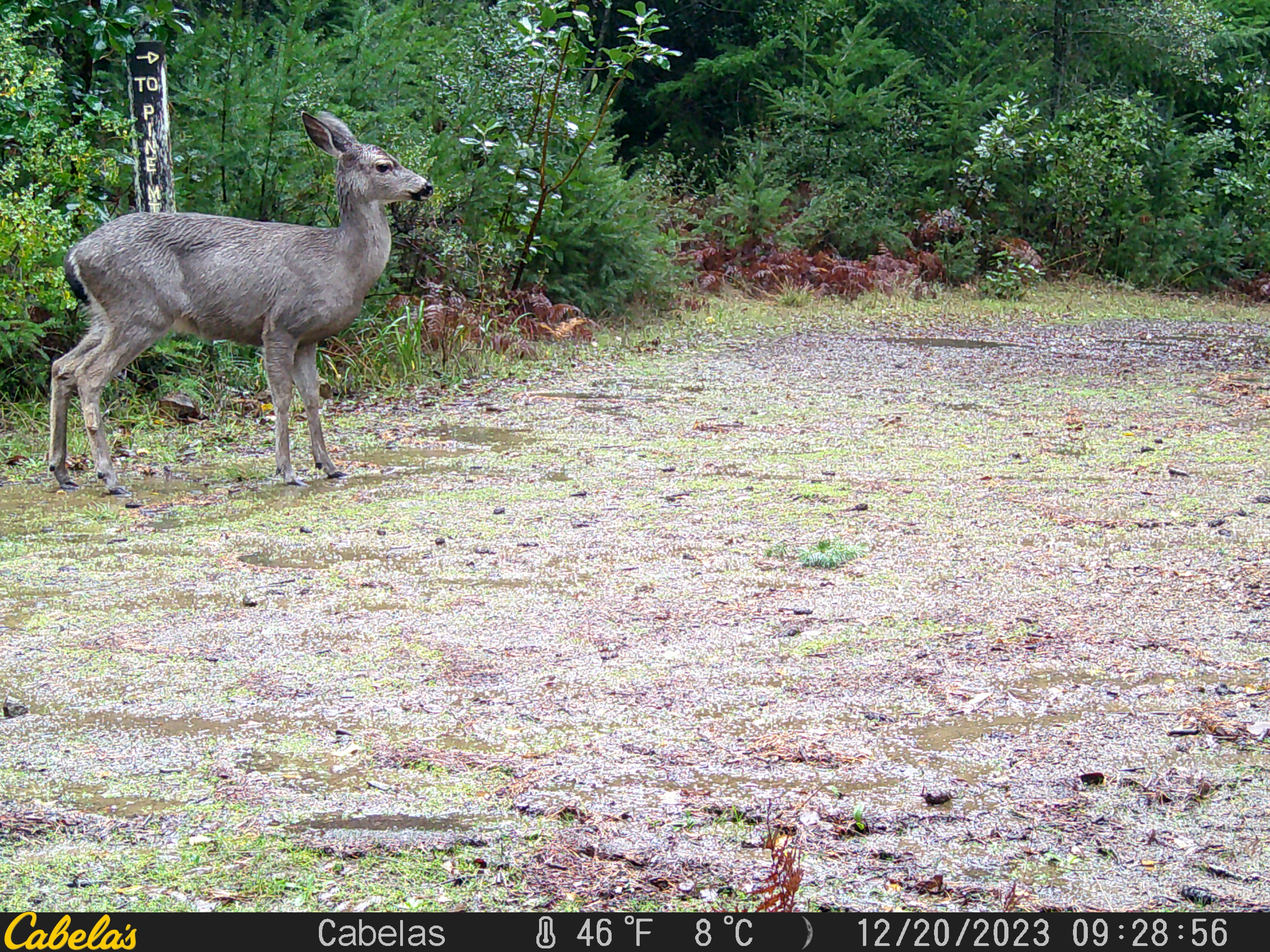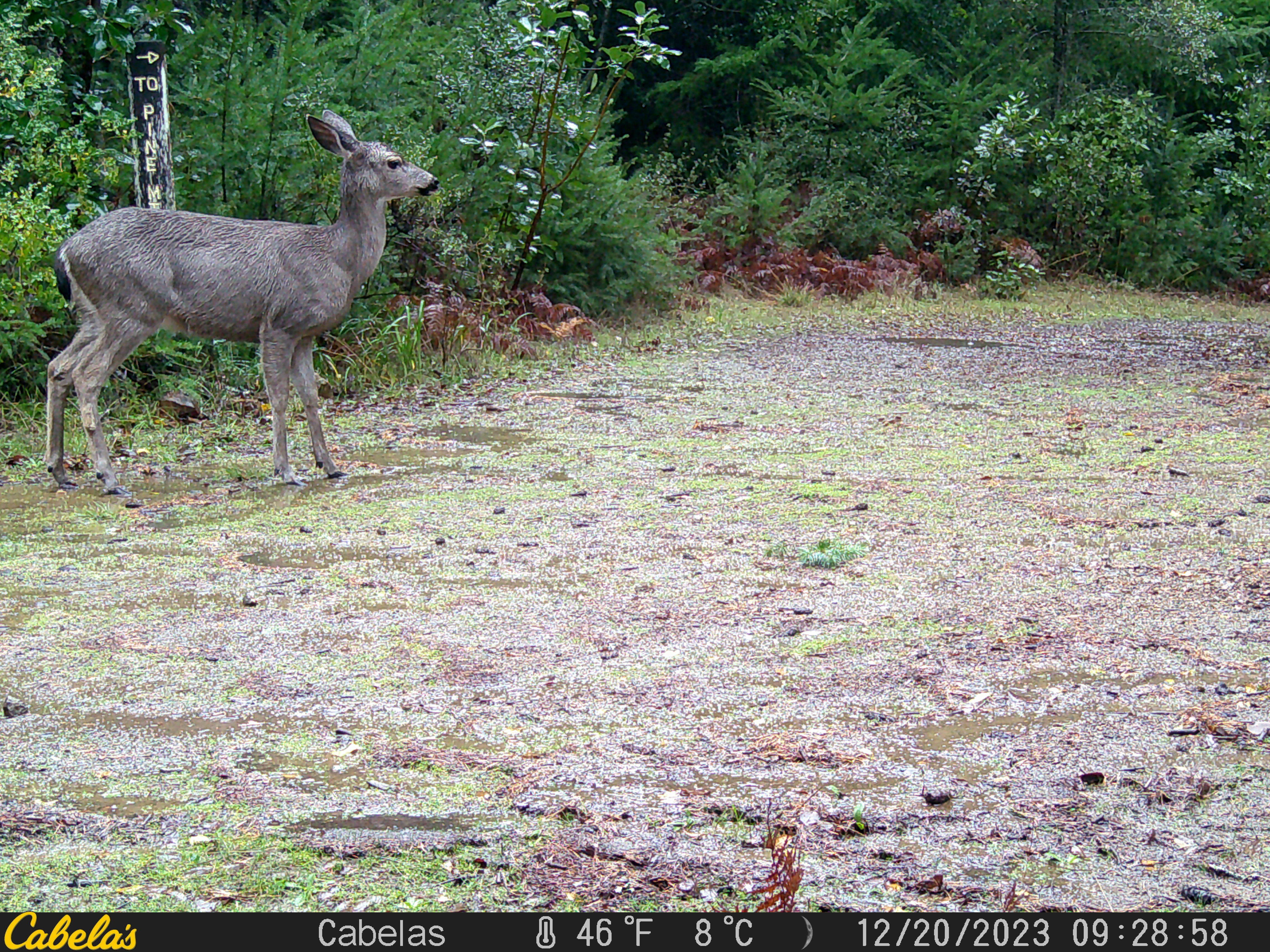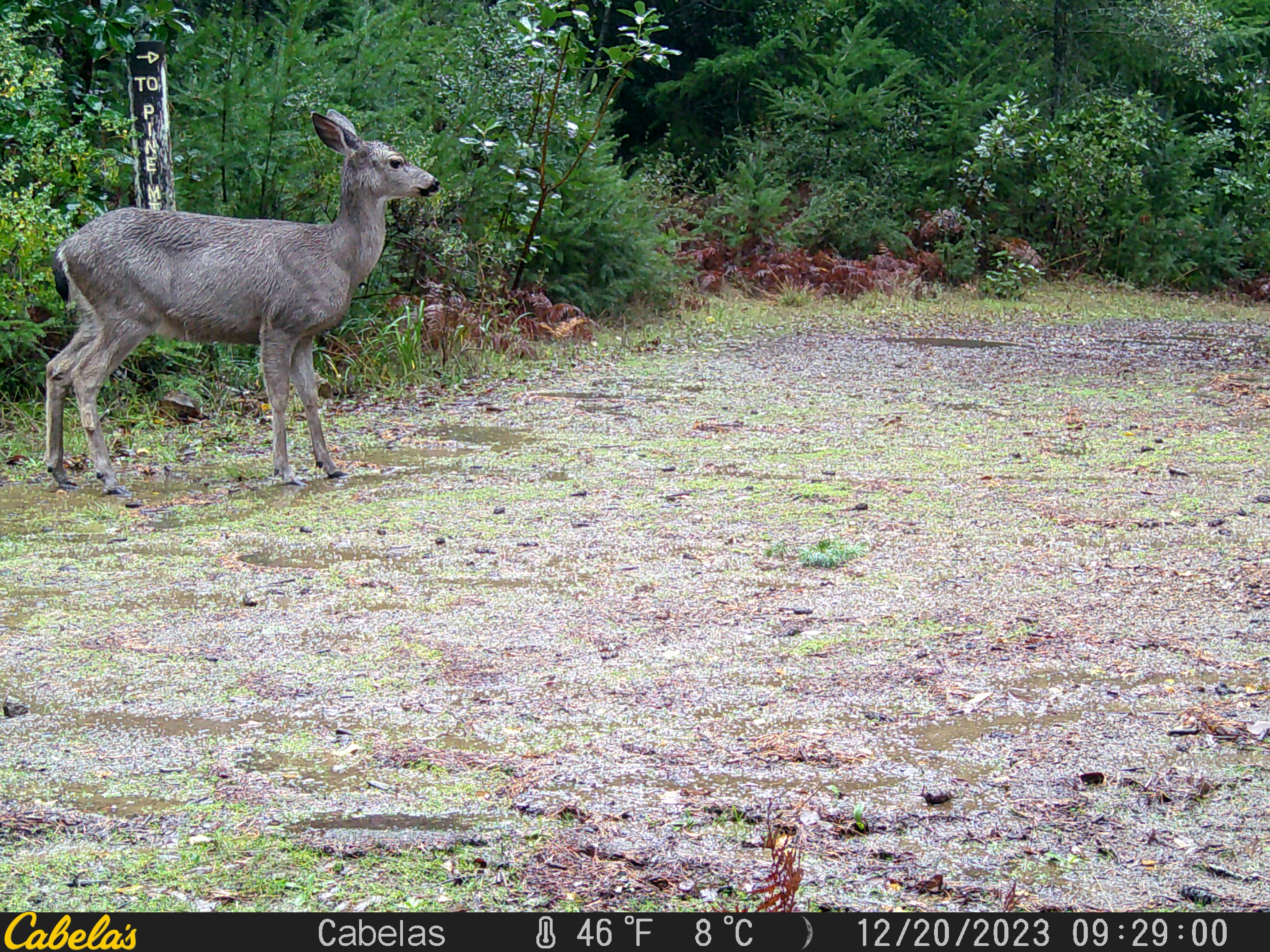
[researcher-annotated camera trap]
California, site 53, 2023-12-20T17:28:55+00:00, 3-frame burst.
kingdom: Animalia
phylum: Chordata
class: Mammalia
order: Artiodactyla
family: Cervidae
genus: Odocoileus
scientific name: Odocoileus hemionus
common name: mule deer